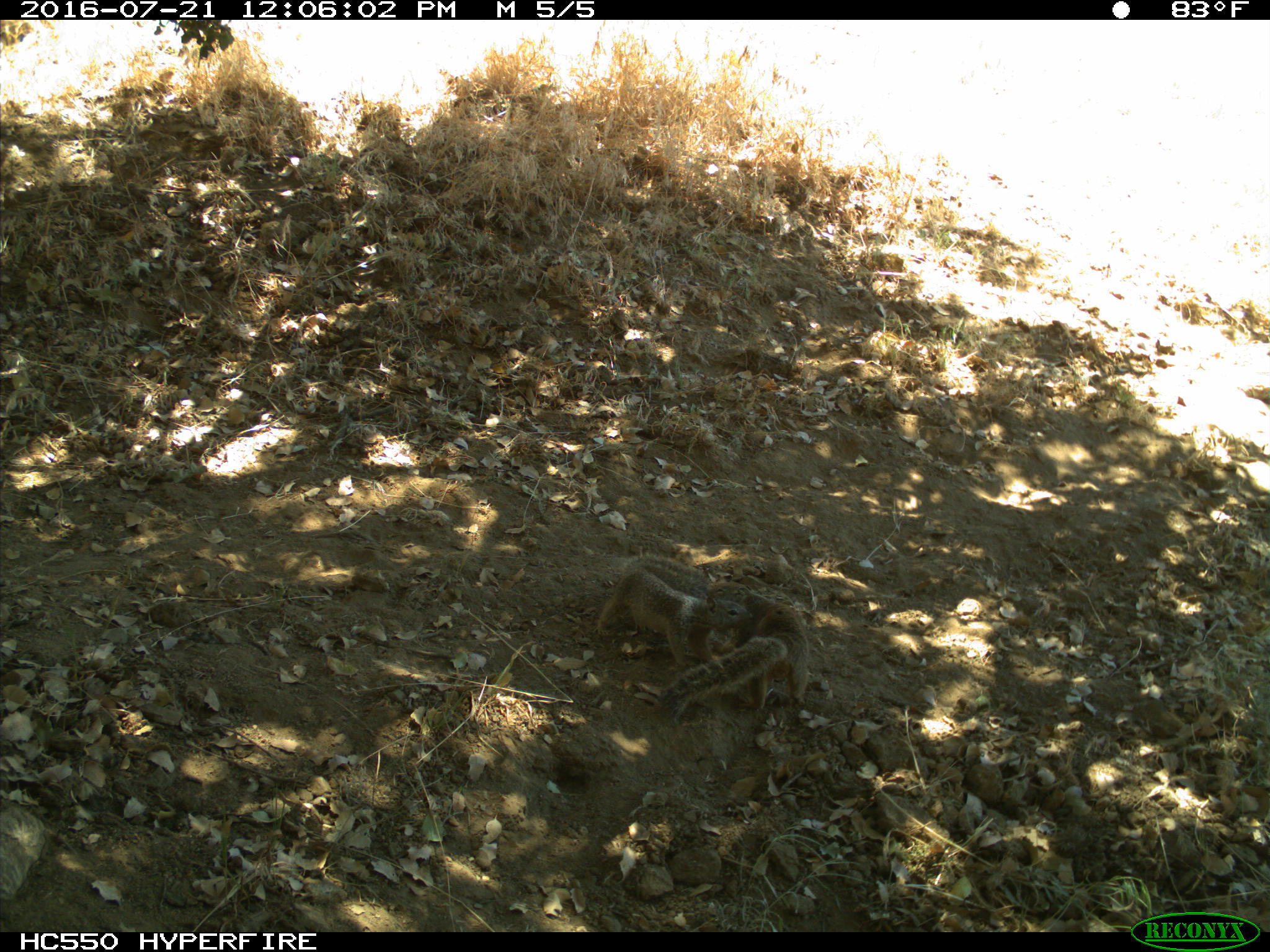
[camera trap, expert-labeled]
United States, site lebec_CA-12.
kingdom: Animalia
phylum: Chordata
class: Mammalia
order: Rodentia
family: Sciuridae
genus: Otospermophilus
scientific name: Otospermophilus beecheyi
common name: california ground squirrel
Otospermophilus beecheyi (california ground squirrel).